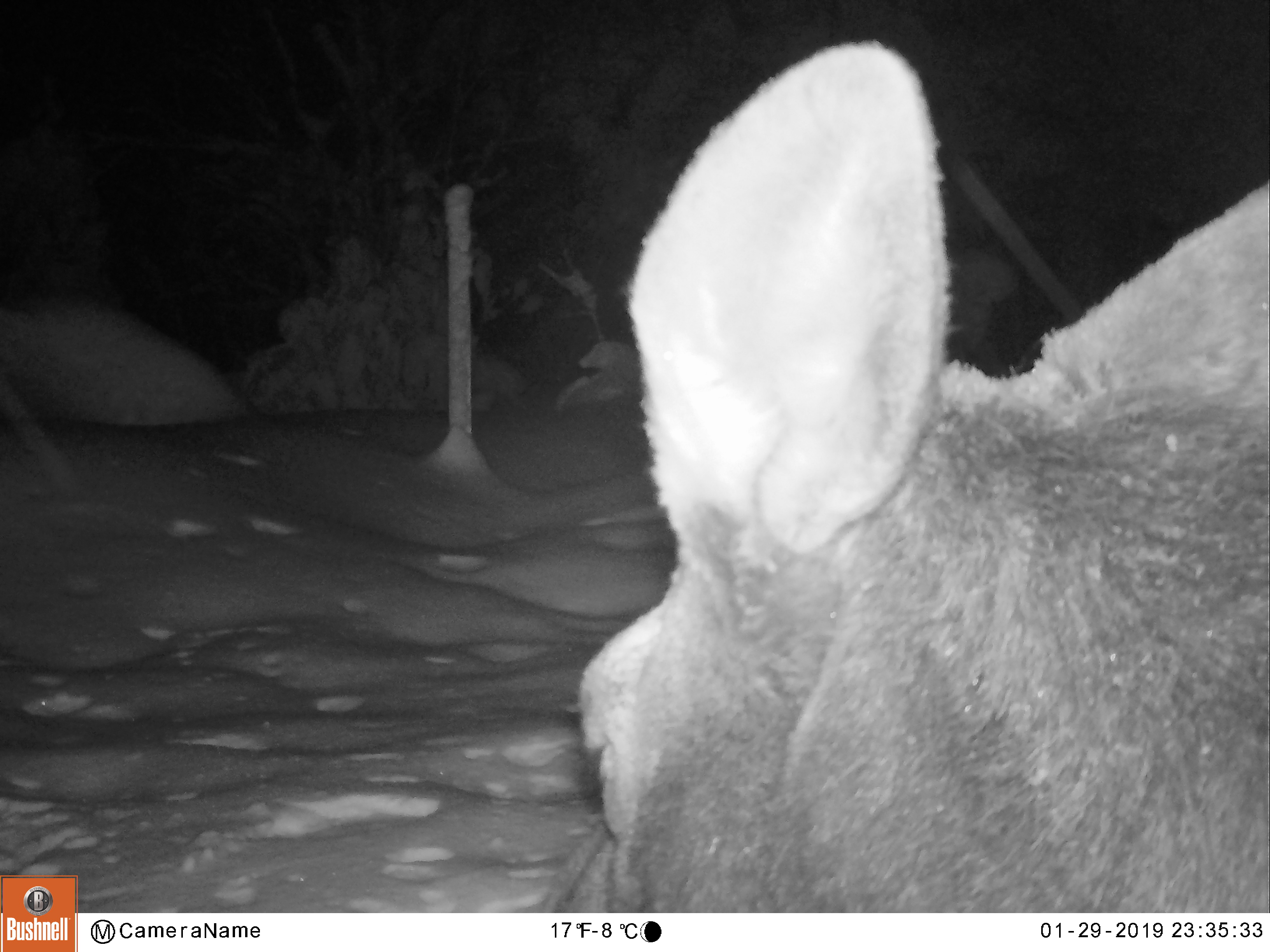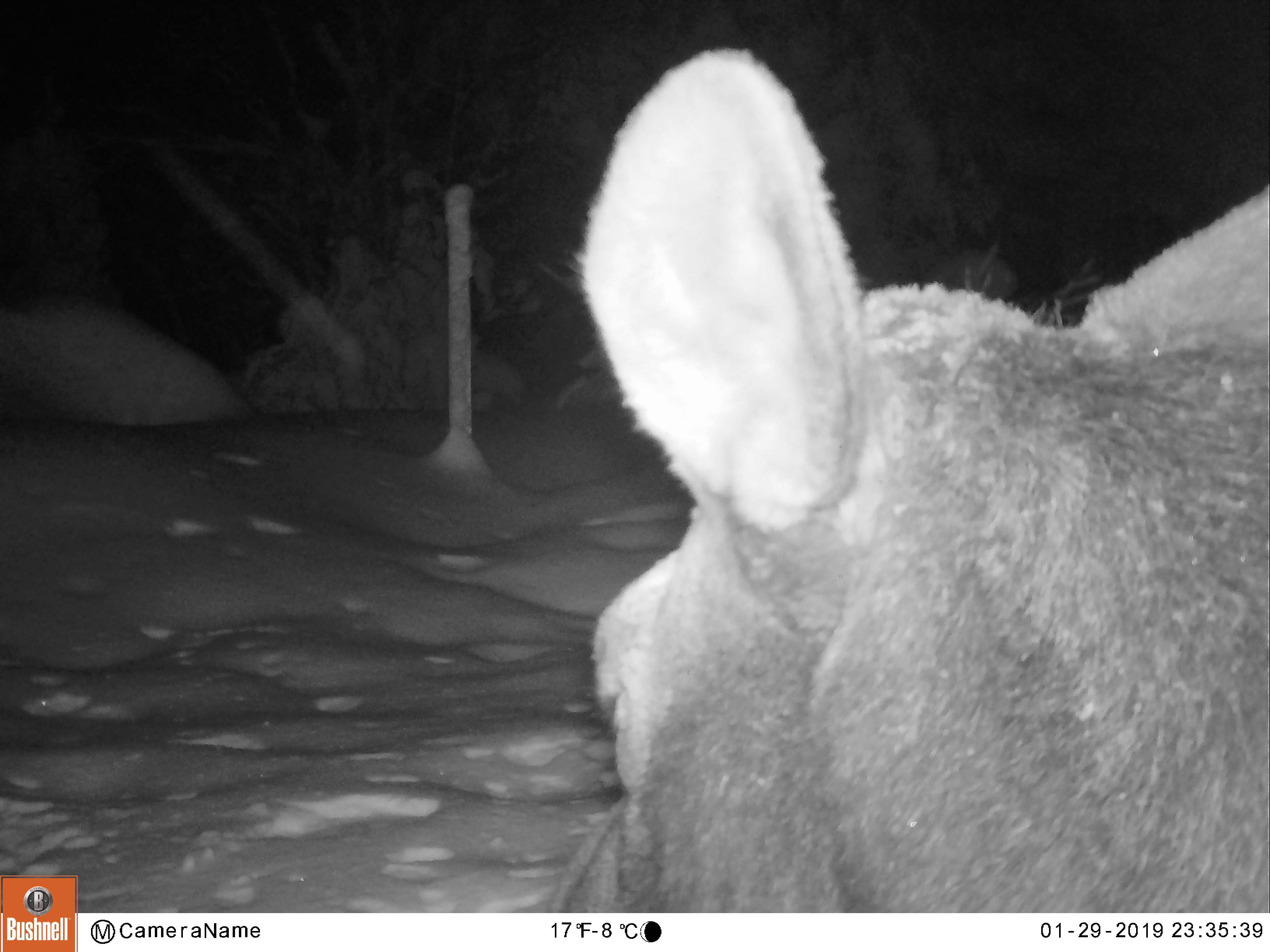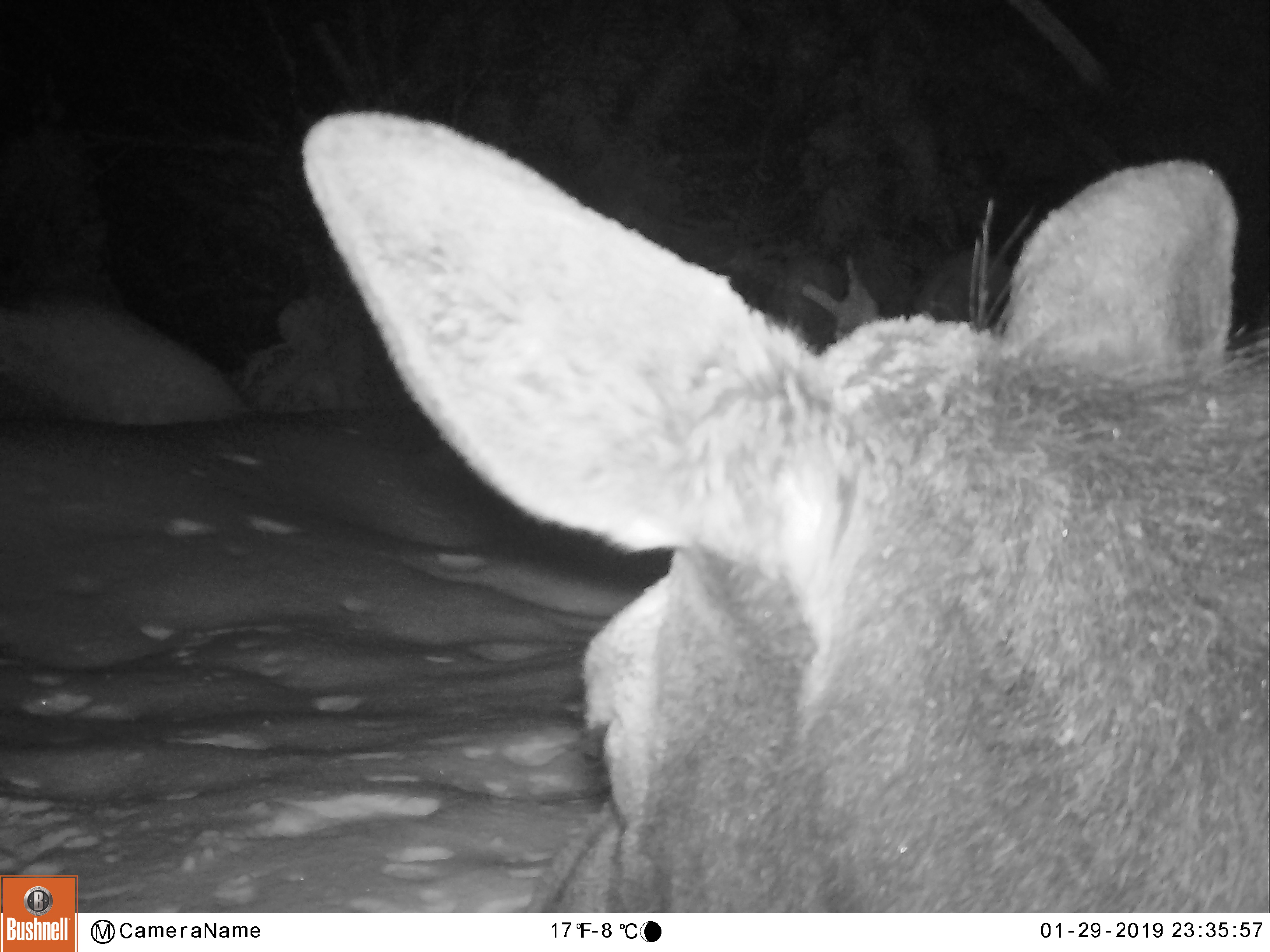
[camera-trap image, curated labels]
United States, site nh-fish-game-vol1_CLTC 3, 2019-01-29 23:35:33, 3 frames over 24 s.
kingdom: Animalia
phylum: Chordata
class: Mammalia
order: Artiodactyla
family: Cervidae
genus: Alces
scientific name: Alces alces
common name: moose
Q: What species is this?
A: Moose (Alces alces).